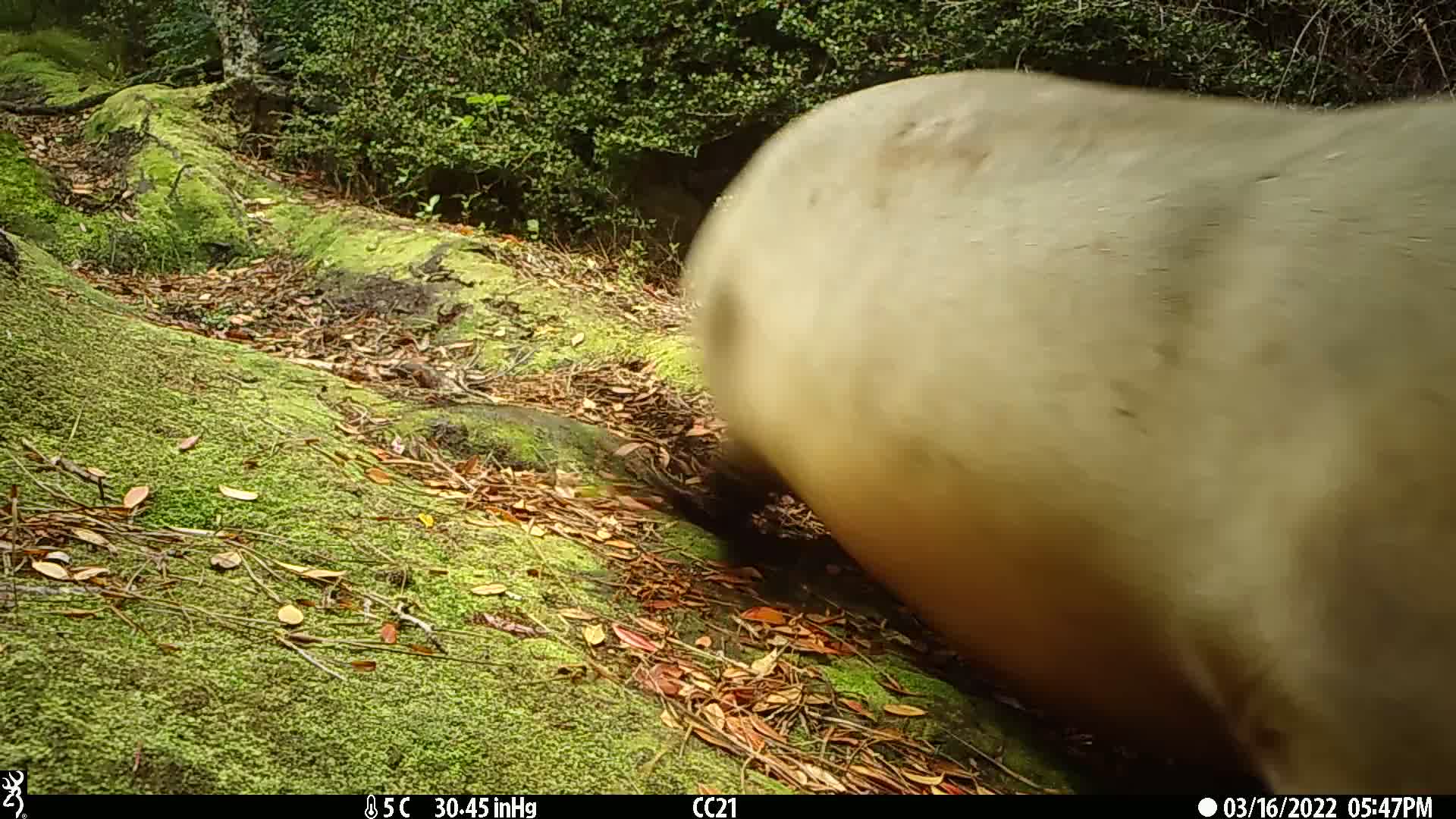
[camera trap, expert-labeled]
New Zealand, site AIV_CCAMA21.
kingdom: Animalia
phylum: Chordata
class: Mammalia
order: Carnivora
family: Otariidae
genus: Phocarctos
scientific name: Phocarctos hookeri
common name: new zealand sea lion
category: sealion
Sealion (new zealand sea lion) (Phocarctos hookeri).